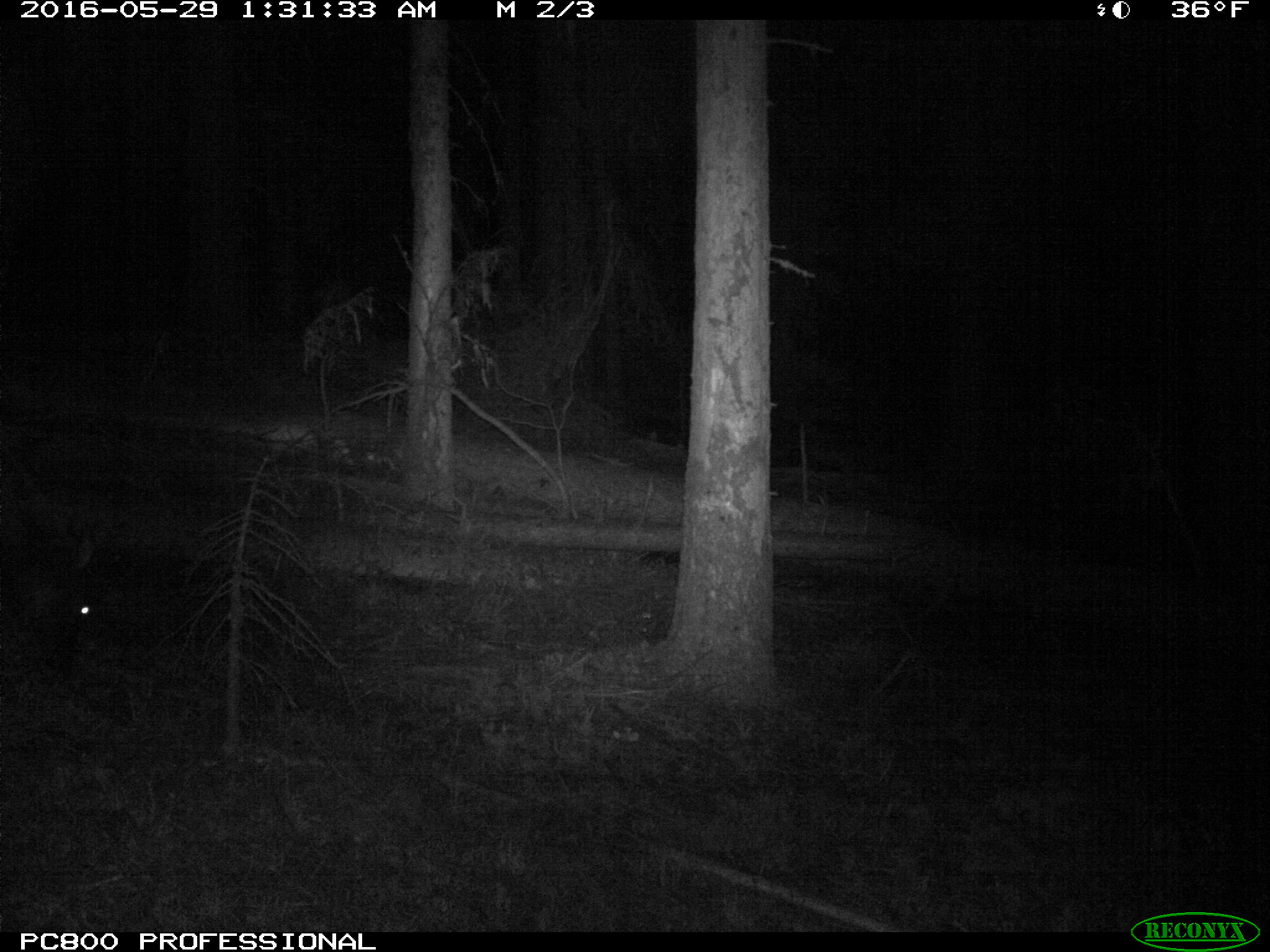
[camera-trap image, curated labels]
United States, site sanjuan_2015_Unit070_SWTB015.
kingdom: Animalia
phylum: Chordata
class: Mammalia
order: Artiodactyla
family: Cervidae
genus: Cervus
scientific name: Cervus elaphus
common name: red deer